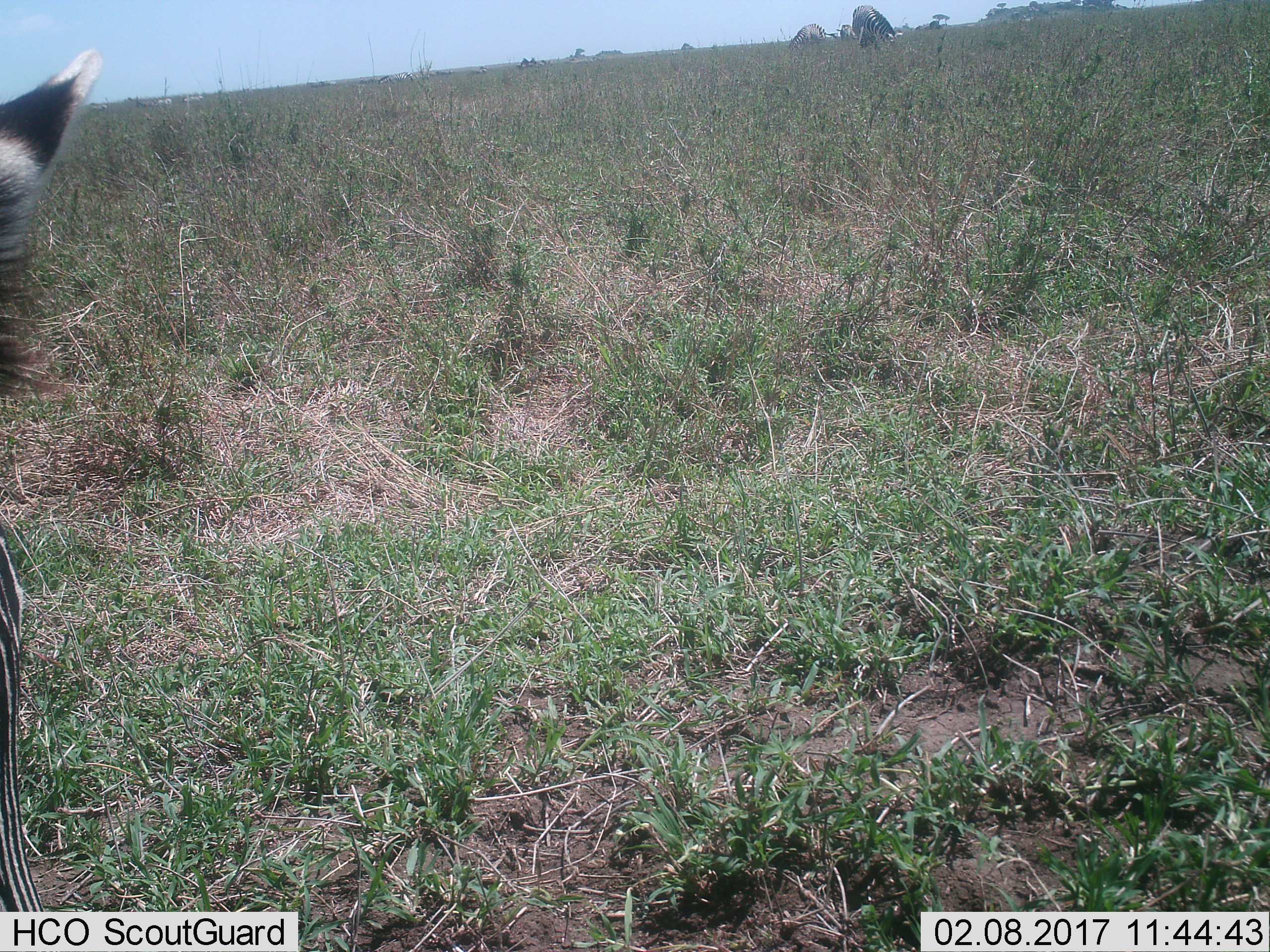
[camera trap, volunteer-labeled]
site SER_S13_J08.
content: unidentified animal